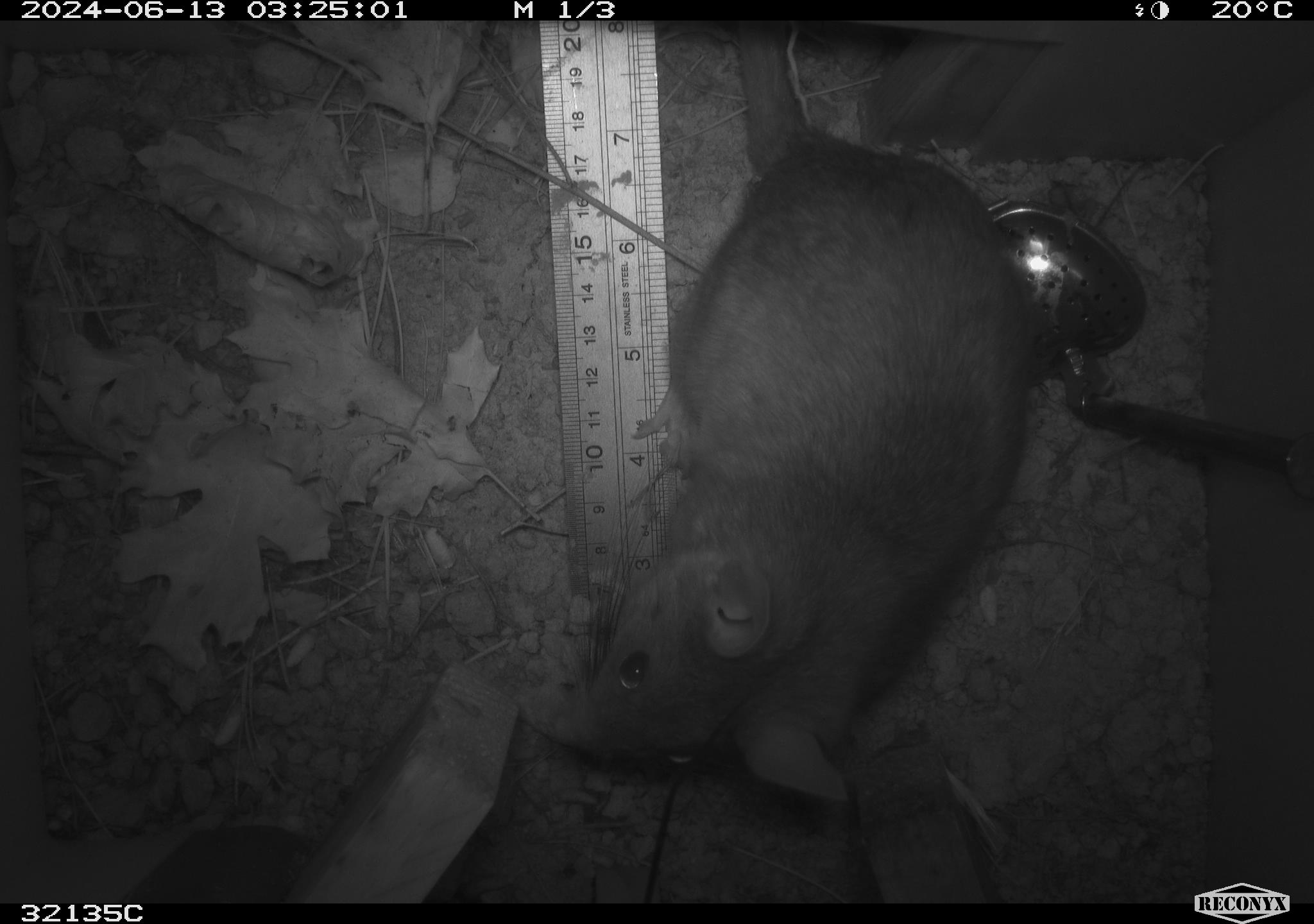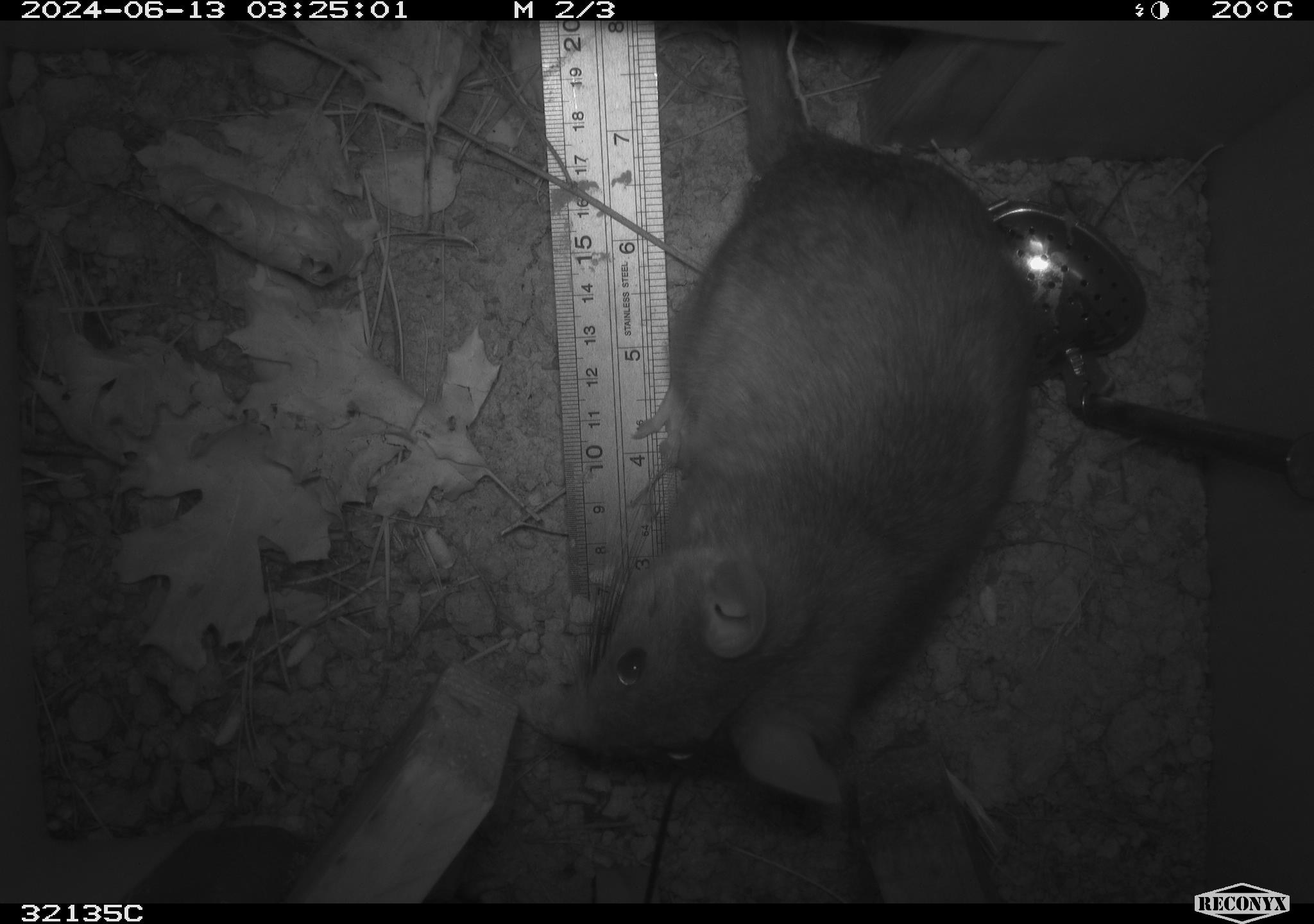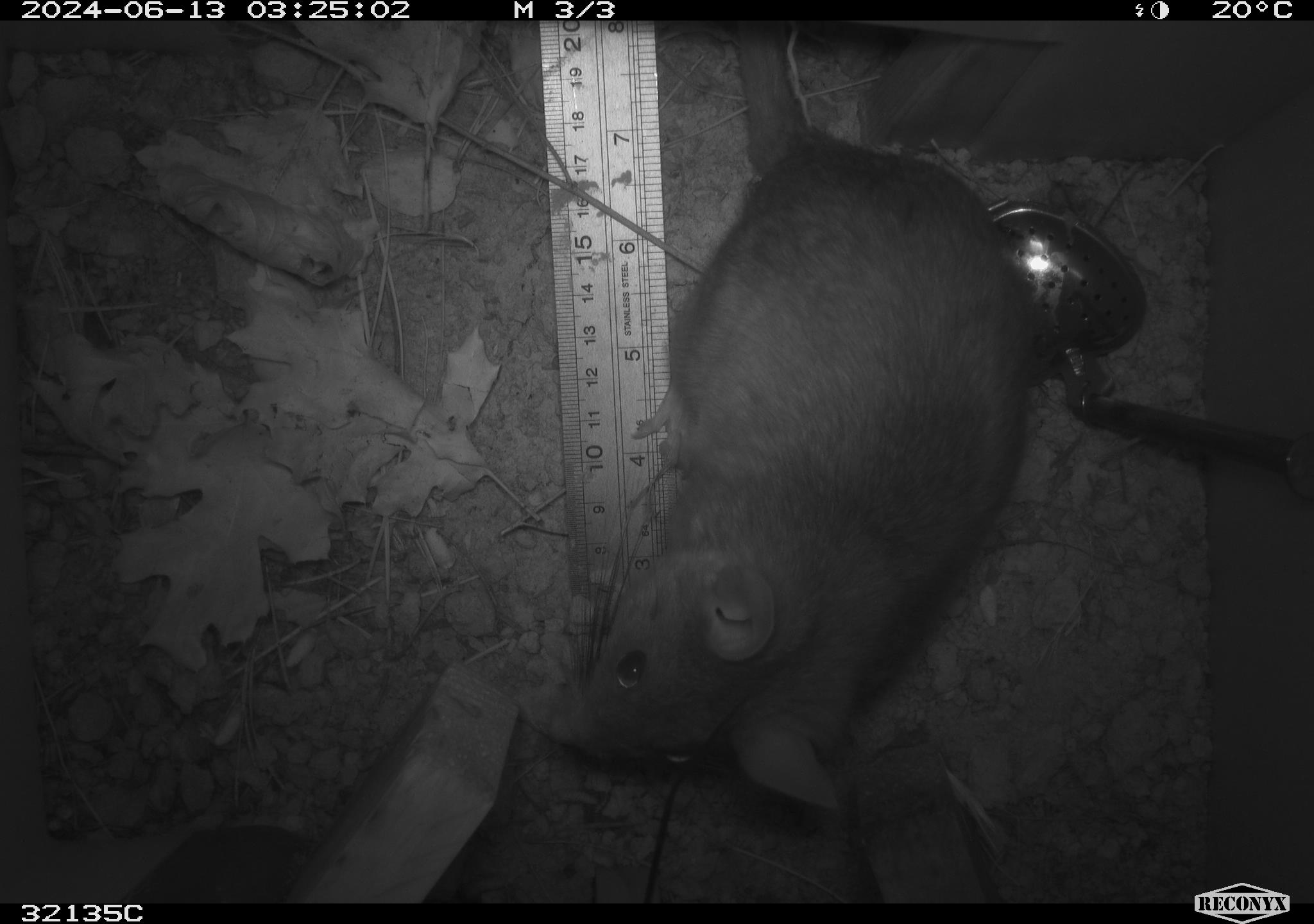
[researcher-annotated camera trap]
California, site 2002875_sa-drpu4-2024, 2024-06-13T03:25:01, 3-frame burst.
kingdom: Animalia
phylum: Chordata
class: Mammalia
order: Rodentia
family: Cricetidae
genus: Neotoma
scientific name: Neotoma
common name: pack rat or woodrat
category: neotoma species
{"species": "neotoma species (pack rat or woodrat) (Neotoma)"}